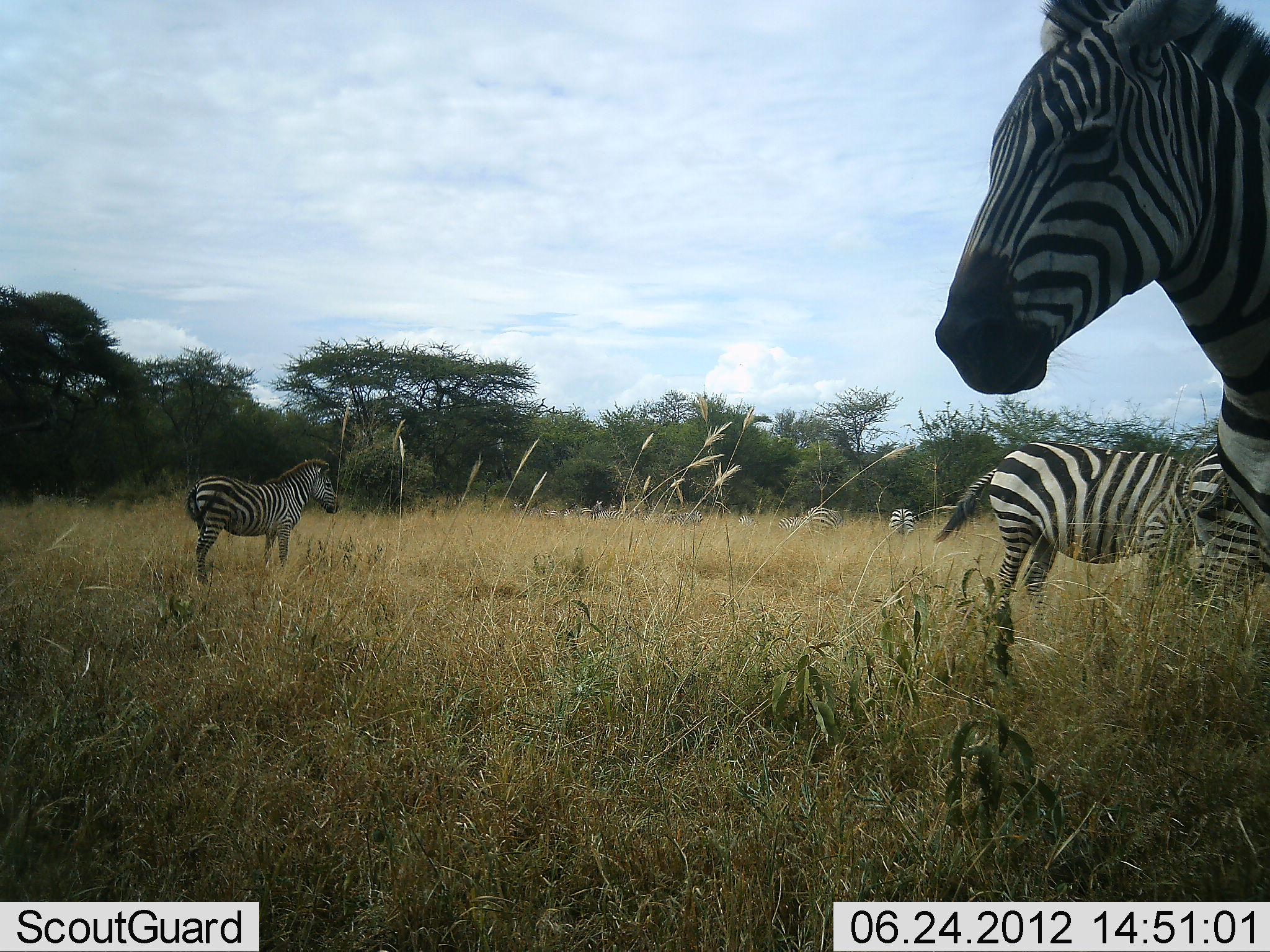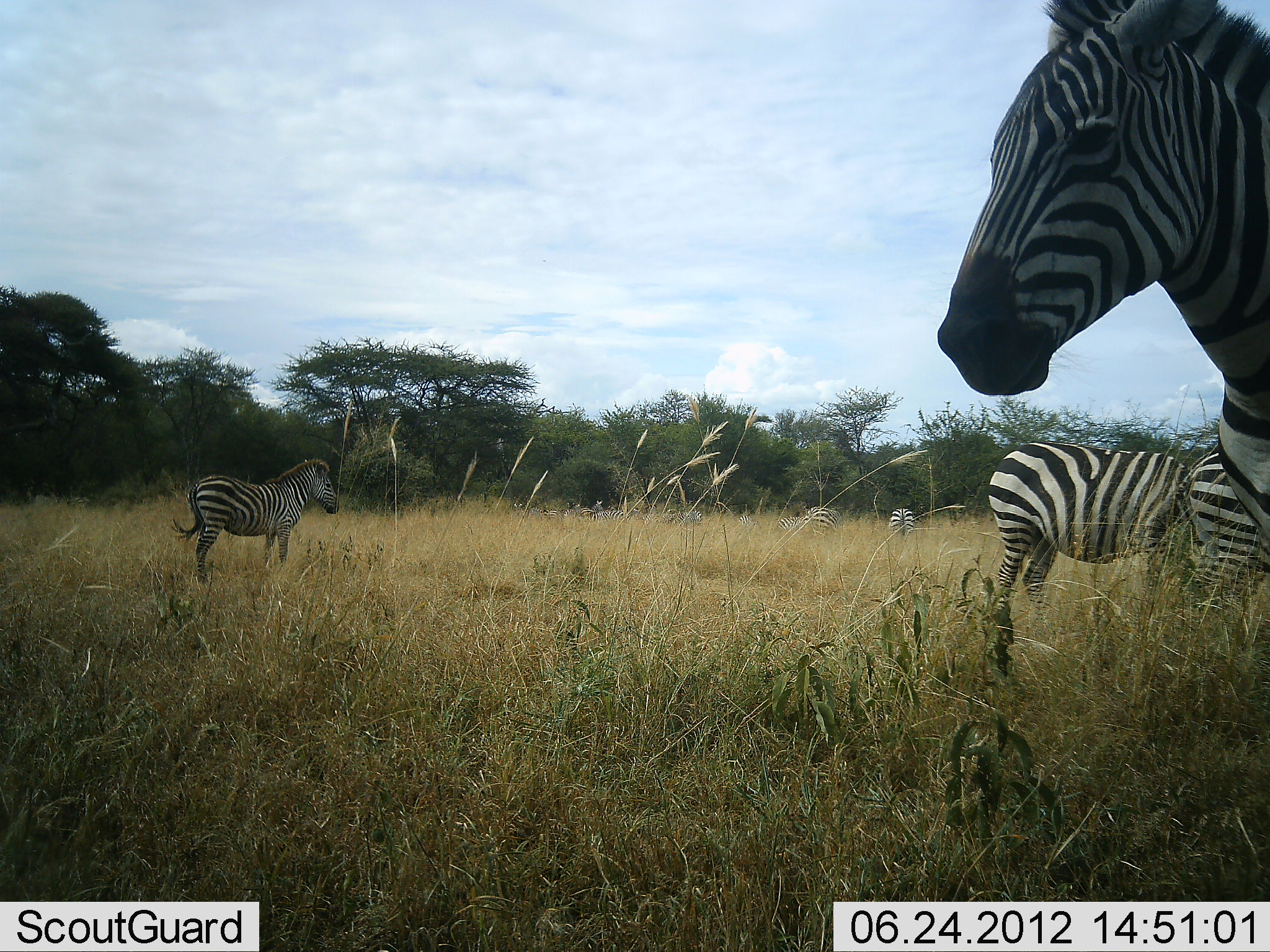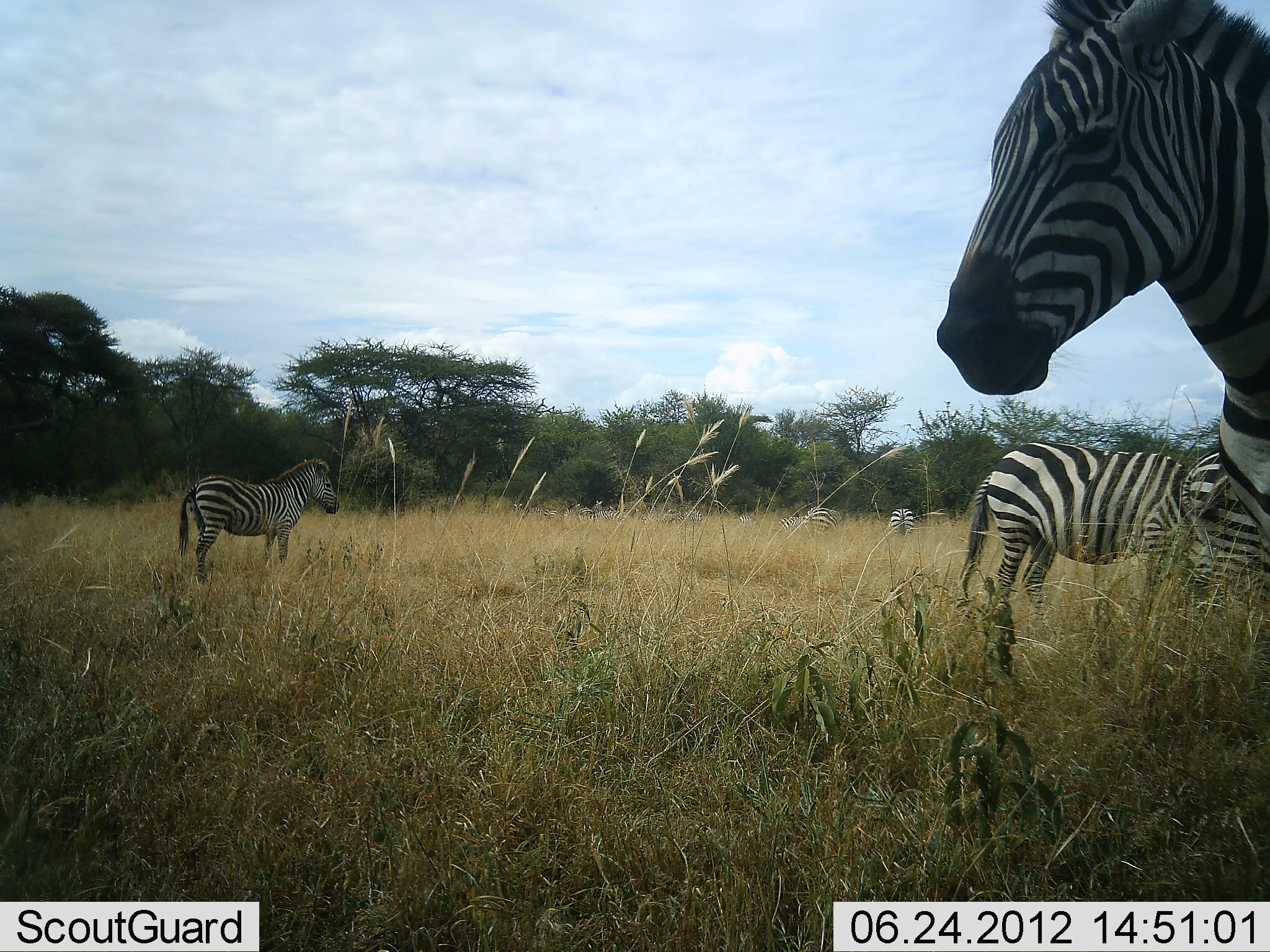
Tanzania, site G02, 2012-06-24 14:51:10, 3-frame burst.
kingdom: Animalia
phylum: Chordata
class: Mammalia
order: Perissodactyla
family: Equidae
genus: Equus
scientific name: Equus quagga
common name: plains zebra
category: zebra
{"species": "zebra (plains zebra) (Equus quagga)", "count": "7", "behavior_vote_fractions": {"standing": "90%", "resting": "10%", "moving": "10%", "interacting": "0%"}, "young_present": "30%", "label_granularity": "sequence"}